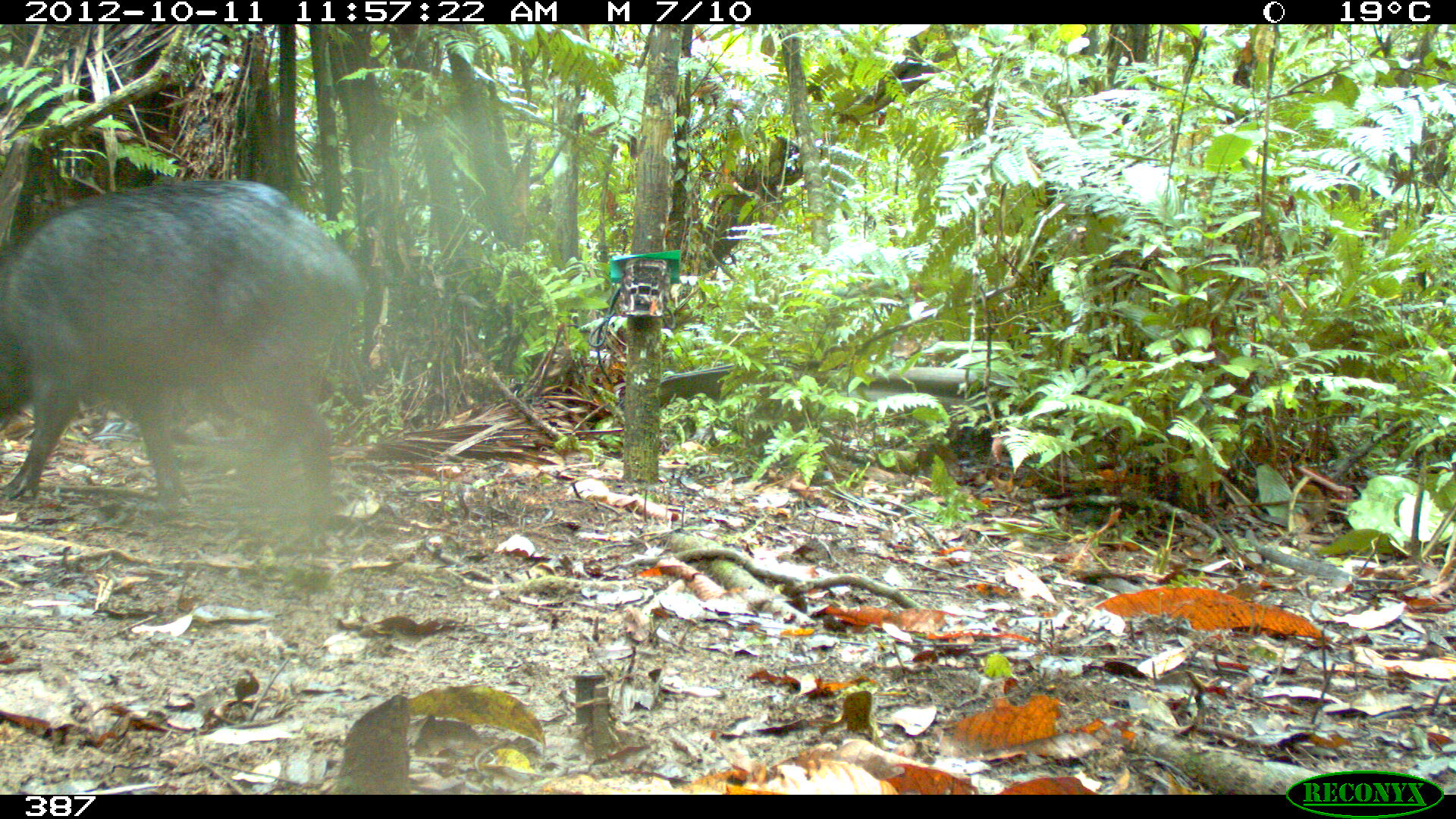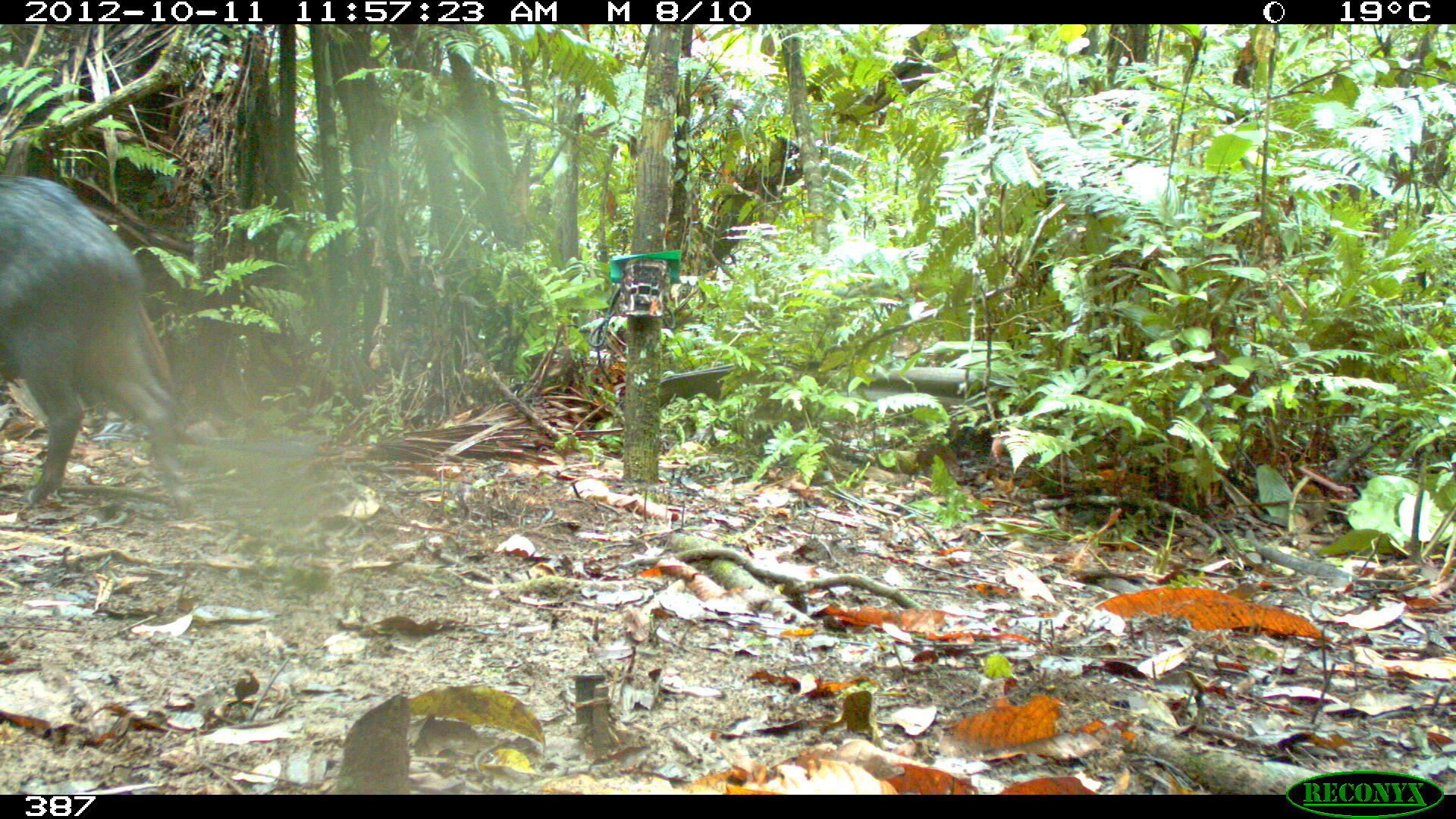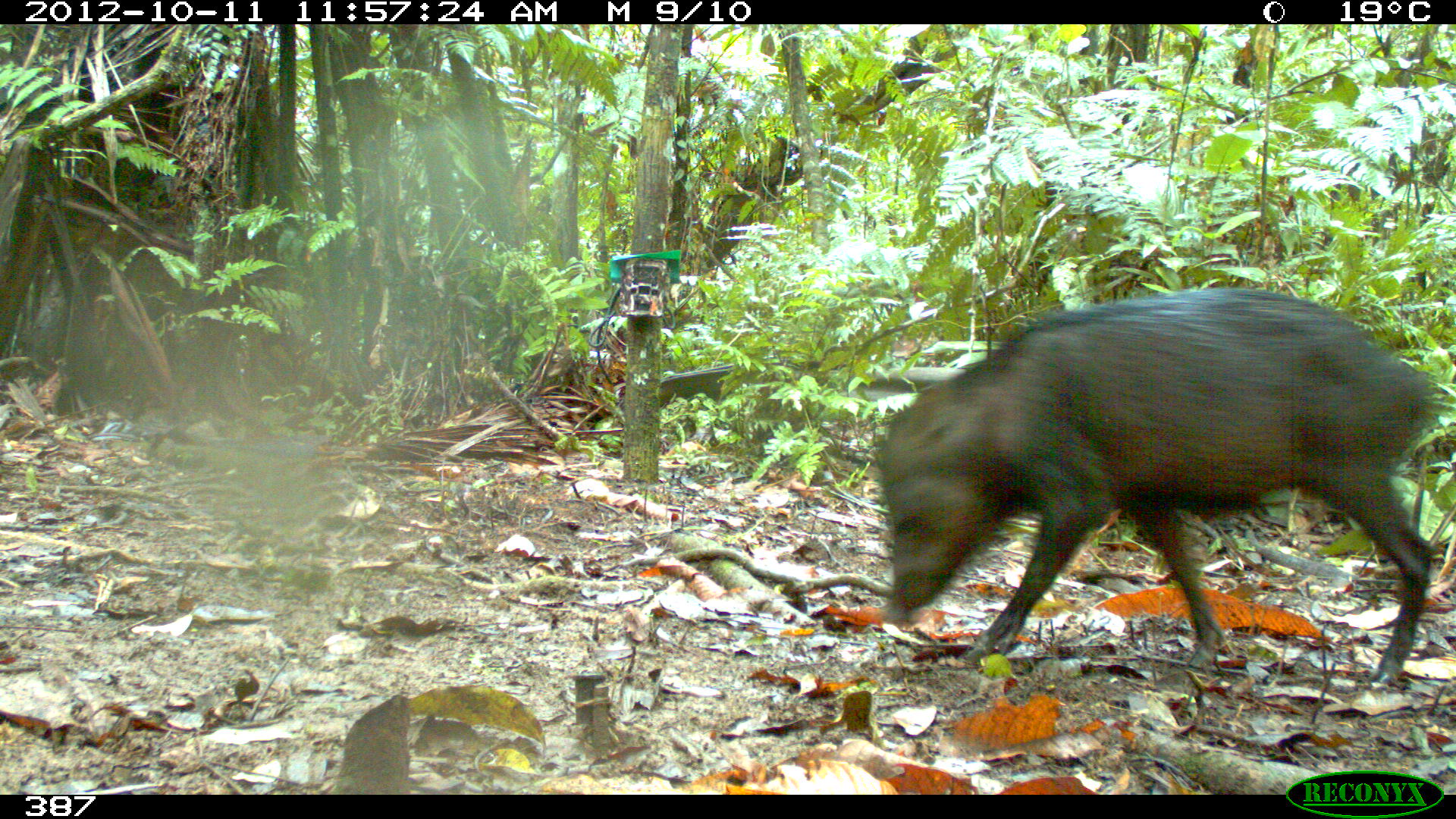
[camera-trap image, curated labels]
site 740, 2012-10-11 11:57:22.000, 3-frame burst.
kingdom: Animalia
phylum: Chordata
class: Mammalia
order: Artiodactyla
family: Tayassuidae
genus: Tayassu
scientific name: Tayassu pecari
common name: white-lipped peccary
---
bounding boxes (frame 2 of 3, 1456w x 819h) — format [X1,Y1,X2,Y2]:
tayassu pecari: [0,174,195,514]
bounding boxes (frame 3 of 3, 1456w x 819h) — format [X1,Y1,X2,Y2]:
tayassu pecari: [875,283,1436,684]